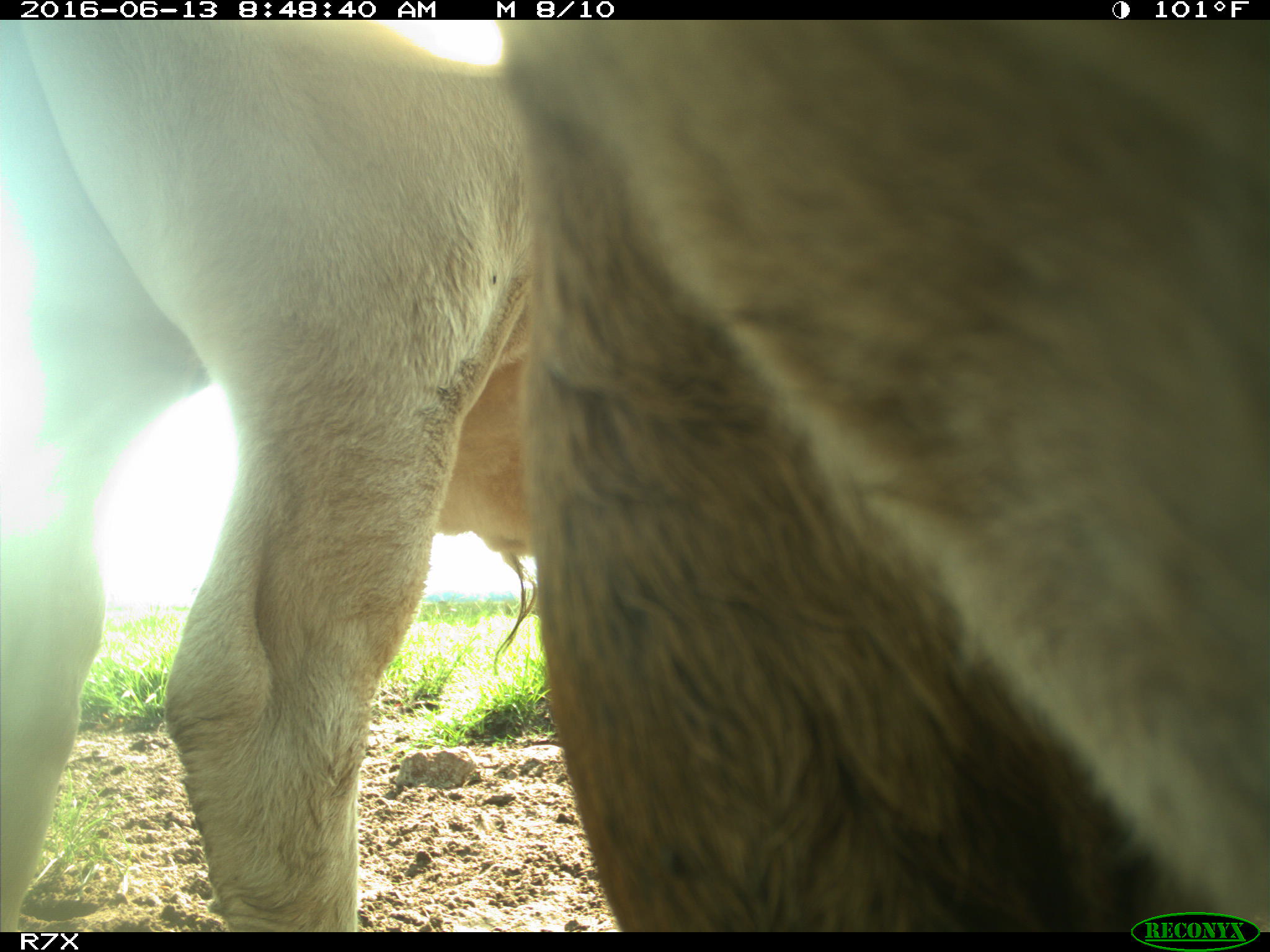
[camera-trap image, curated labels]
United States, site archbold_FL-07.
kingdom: Animalia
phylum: Chordata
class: Mammalia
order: Artiodactyla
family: Bovidae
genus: Bos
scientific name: Bos taurus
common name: domestic cow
Bos taurus (domestic cow).